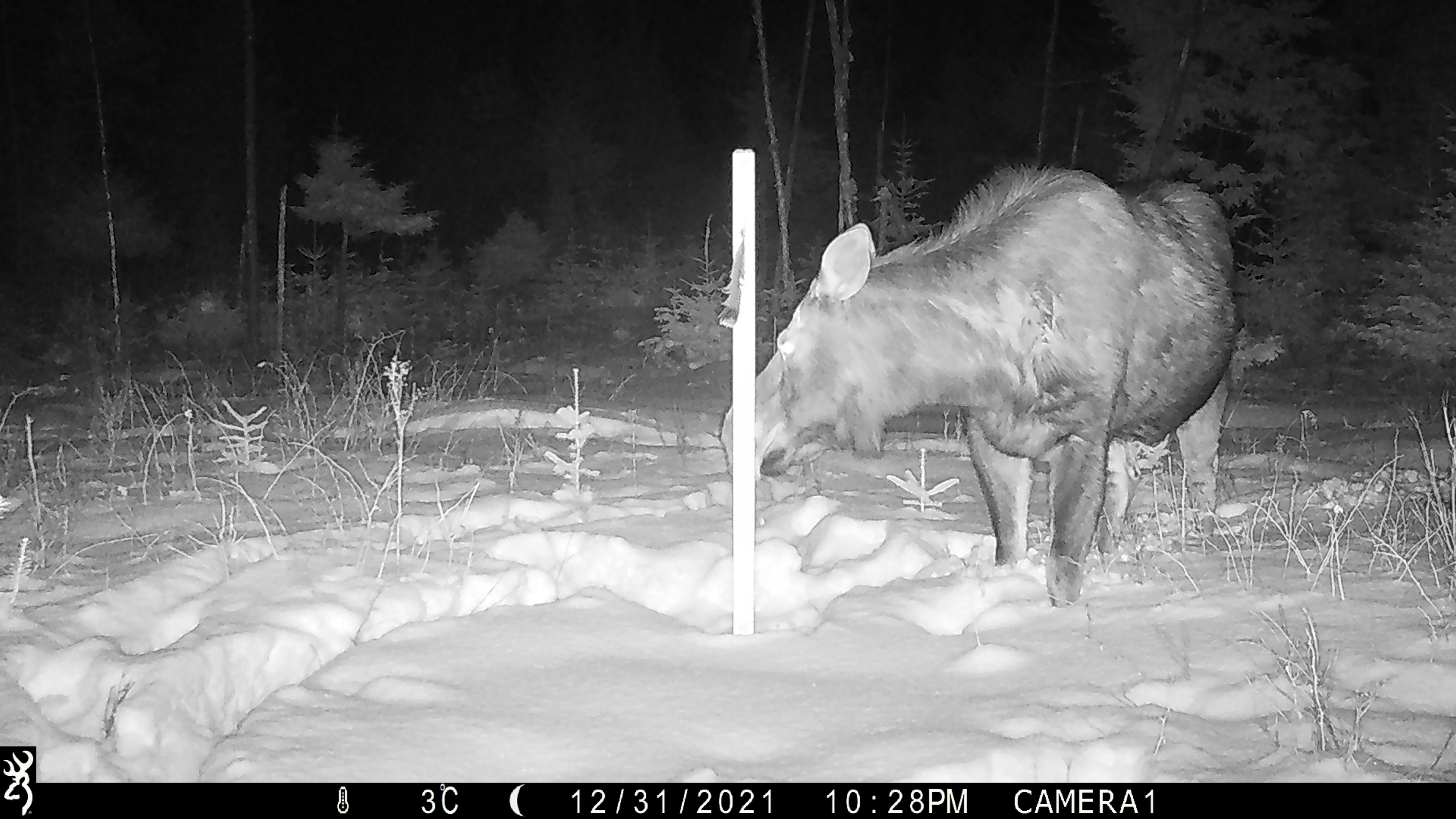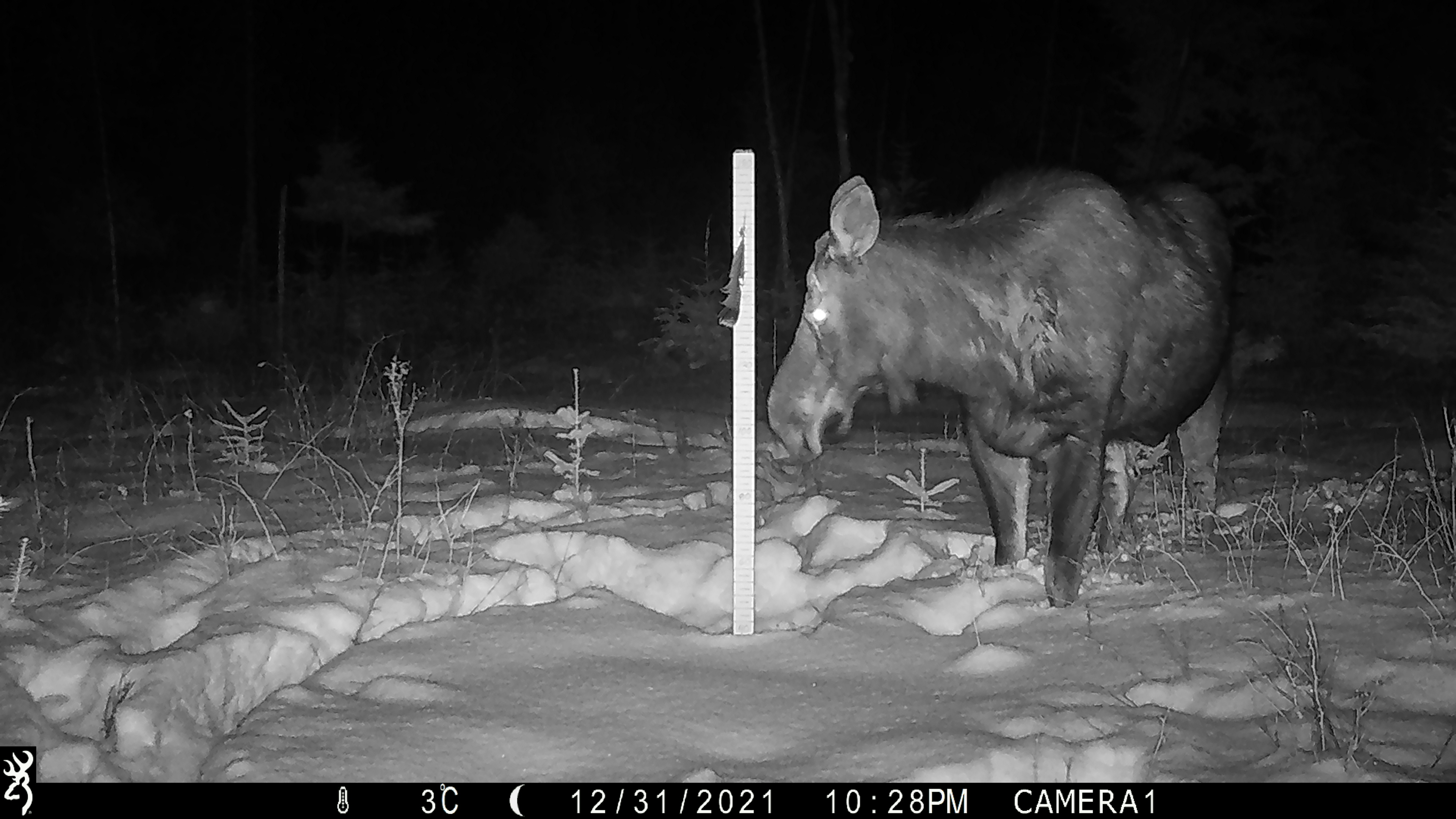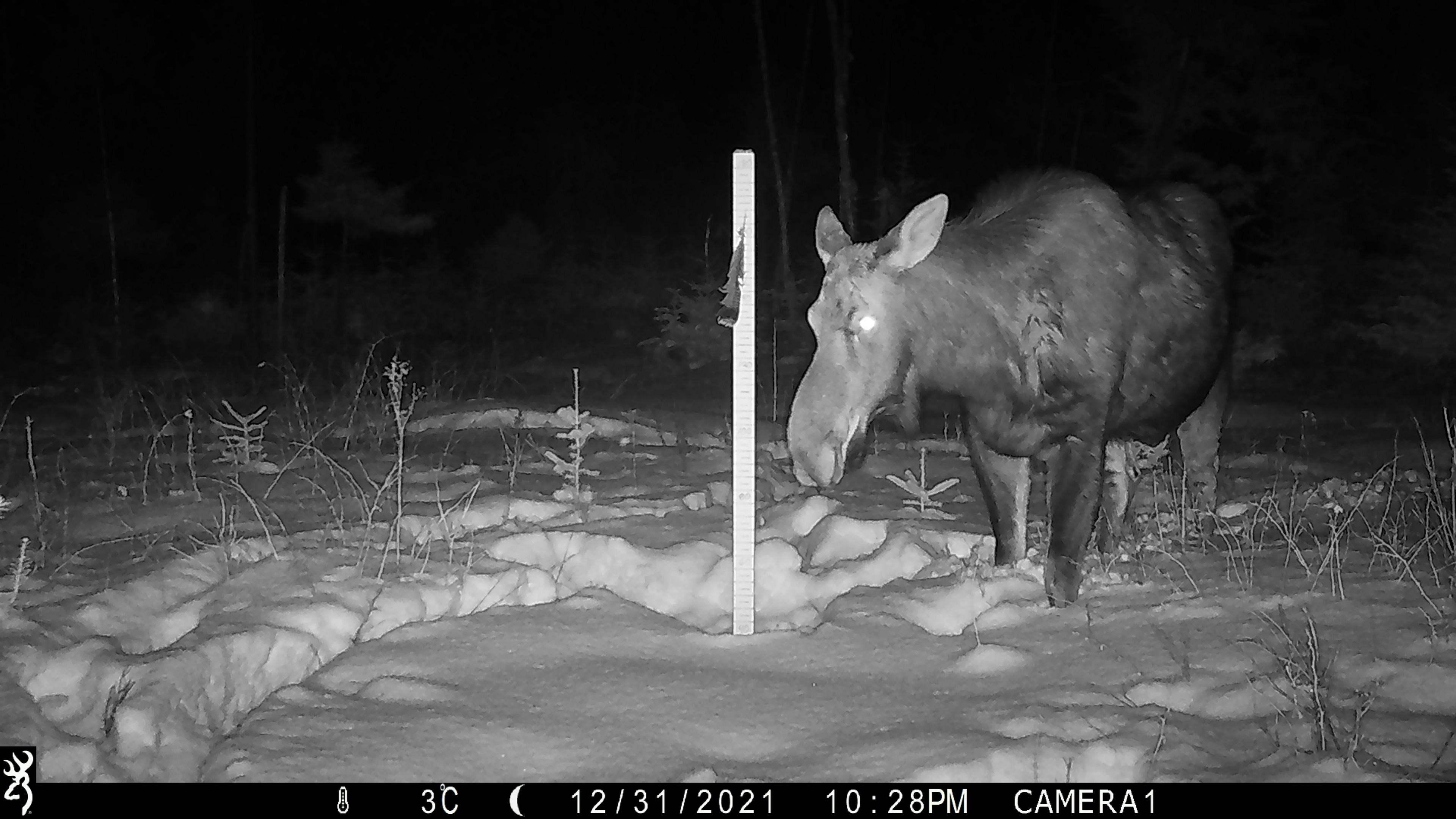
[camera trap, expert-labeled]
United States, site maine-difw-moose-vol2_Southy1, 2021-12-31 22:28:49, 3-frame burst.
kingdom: Animalia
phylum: Chordata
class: Mammalia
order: Artiodactyla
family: Cervidae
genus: Alces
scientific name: Alces alces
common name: moose